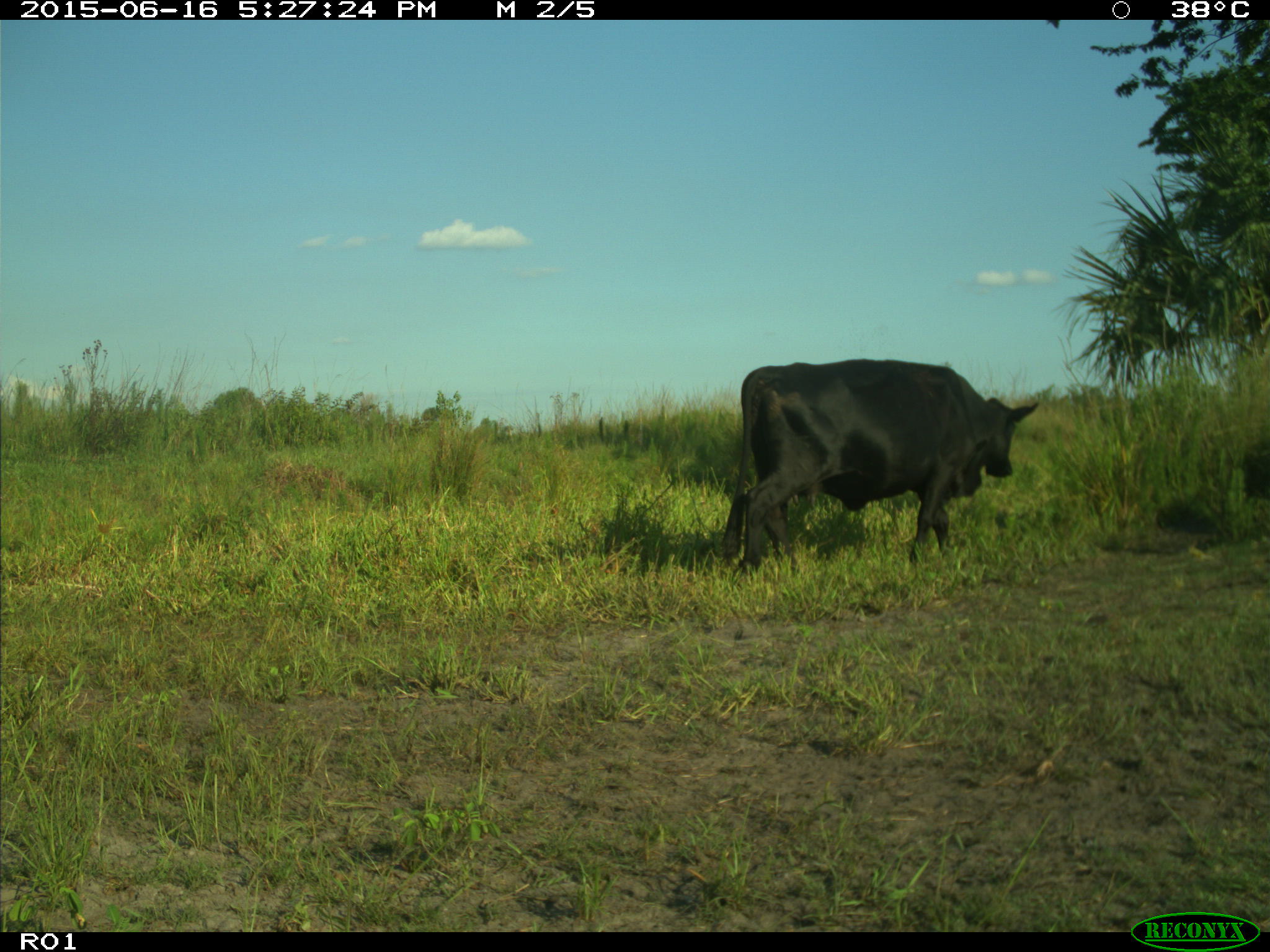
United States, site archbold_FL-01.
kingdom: Animalia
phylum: Chordata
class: Mammalia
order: Artiodactyla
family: Bovidae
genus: Bos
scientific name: Bos taurus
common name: domestic cow